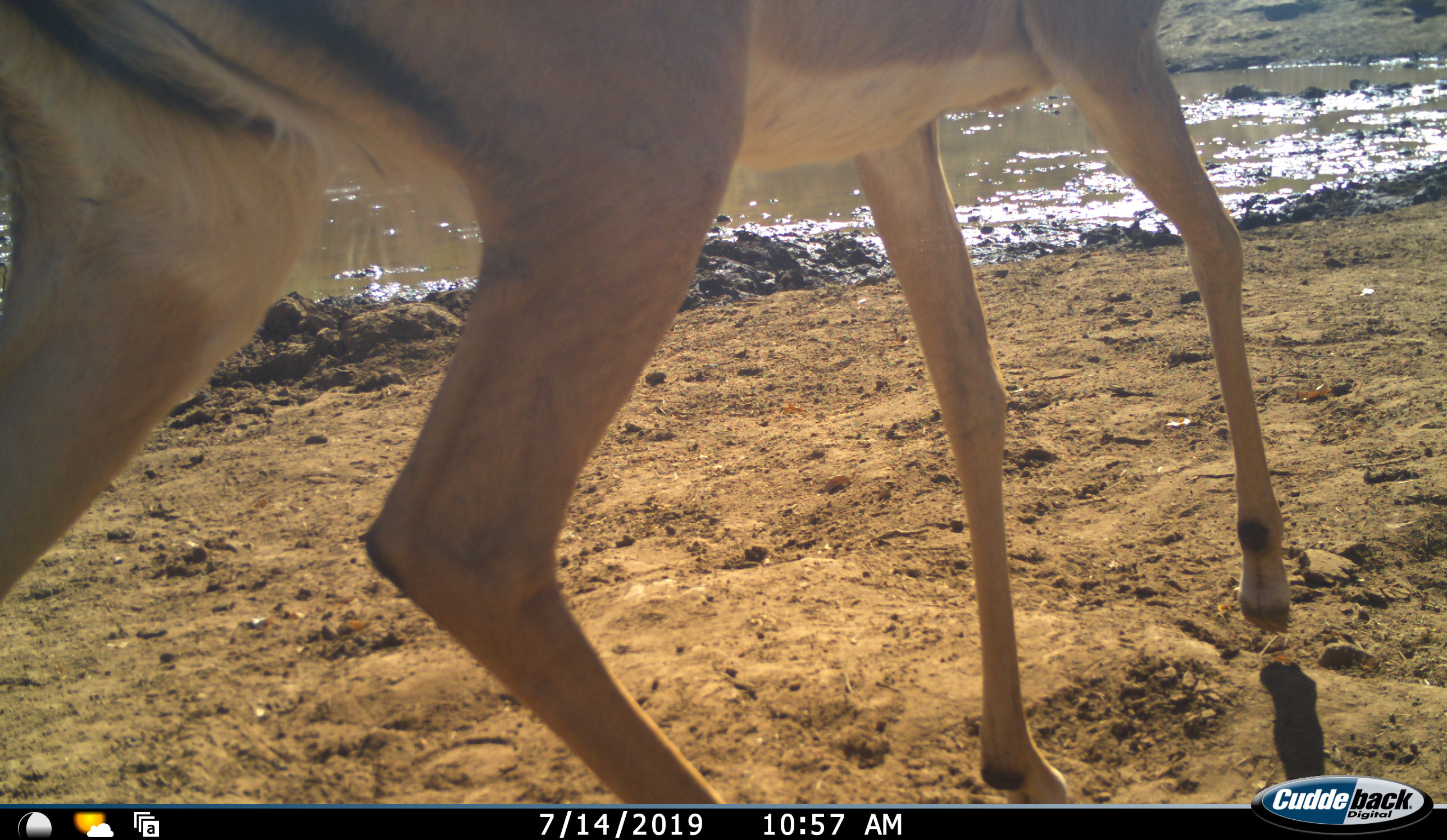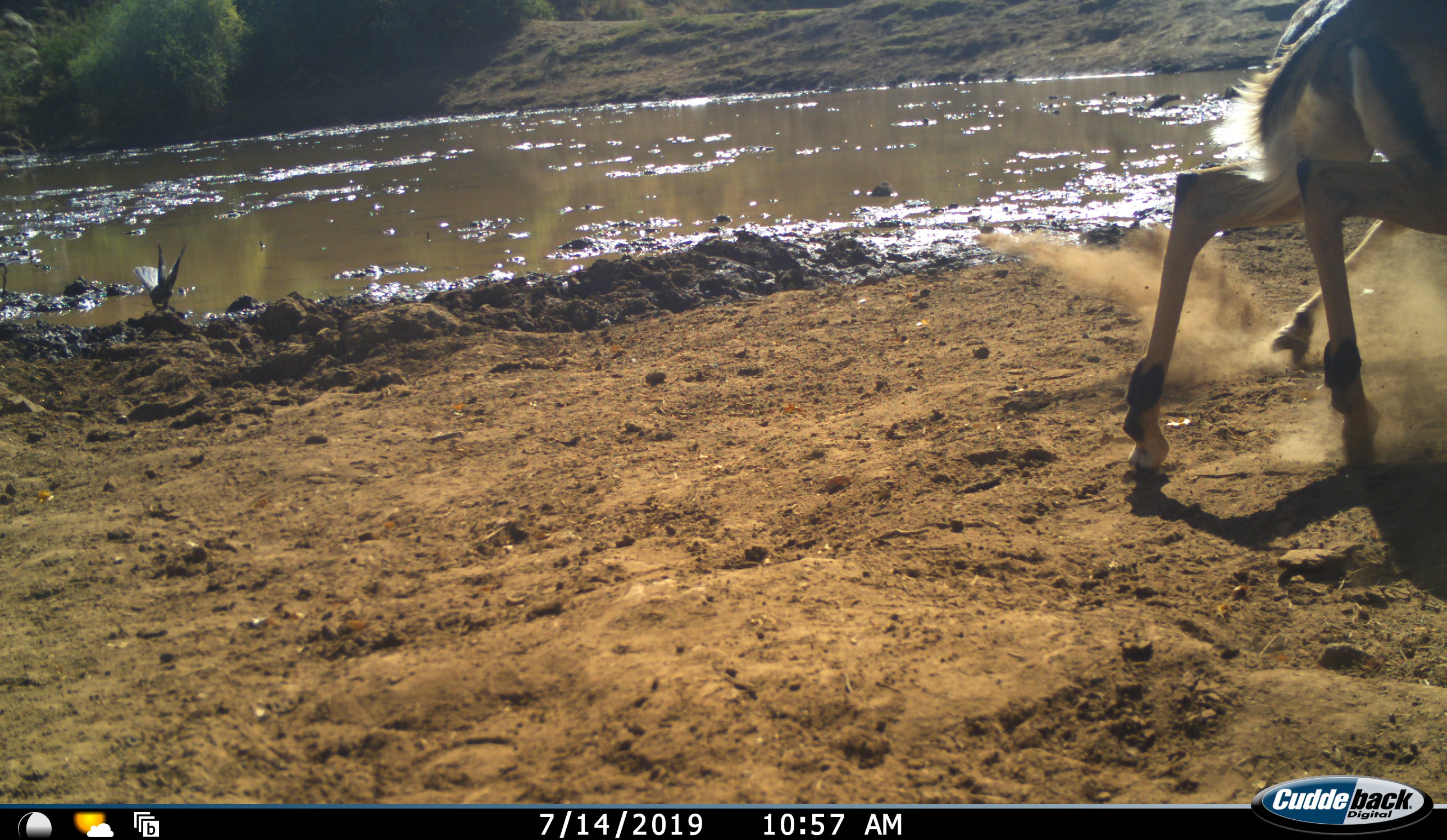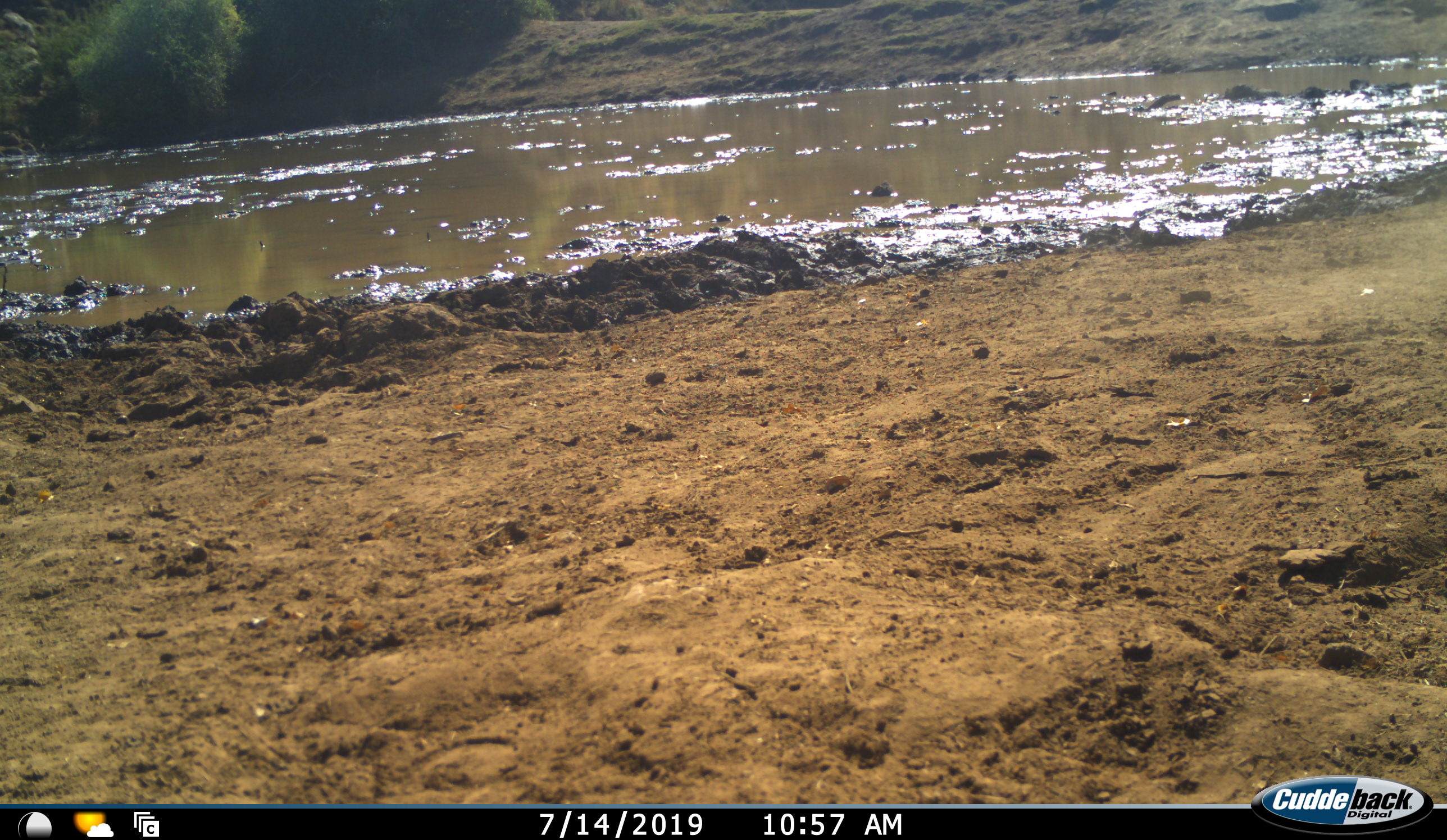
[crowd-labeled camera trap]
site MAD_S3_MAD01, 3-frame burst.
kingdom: Animalia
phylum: Chordata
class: Mammalia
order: Artiodactyla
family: Bovidae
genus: Aepyceros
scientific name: Aepyceros melampus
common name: impala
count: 1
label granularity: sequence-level